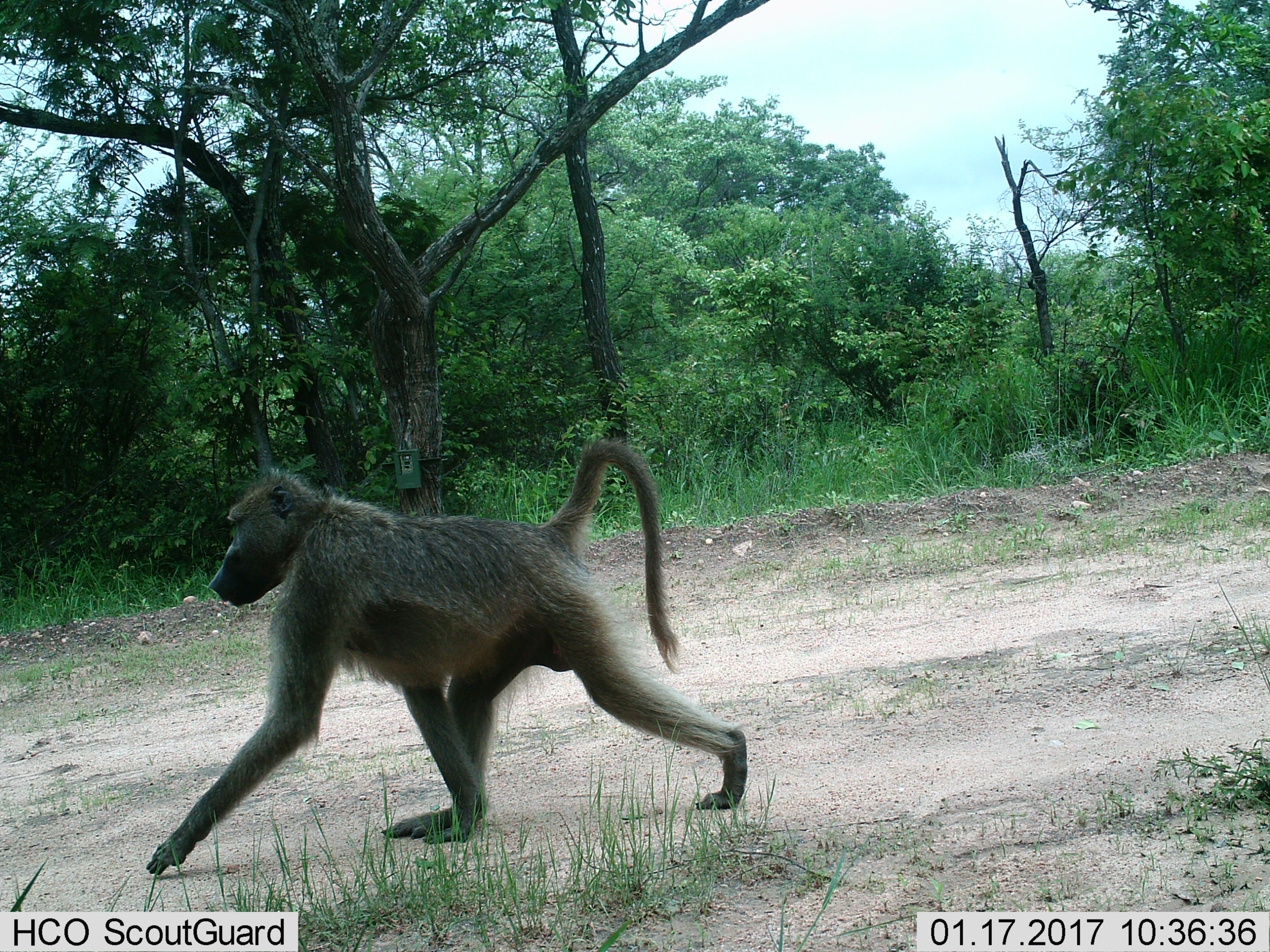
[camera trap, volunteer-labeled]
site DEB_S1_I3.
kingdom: Animalia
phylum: Chordata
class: Mammalia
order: Primates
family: Cercopithecidae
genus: Papio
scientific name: Papio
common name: baboon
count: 1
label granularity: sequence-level